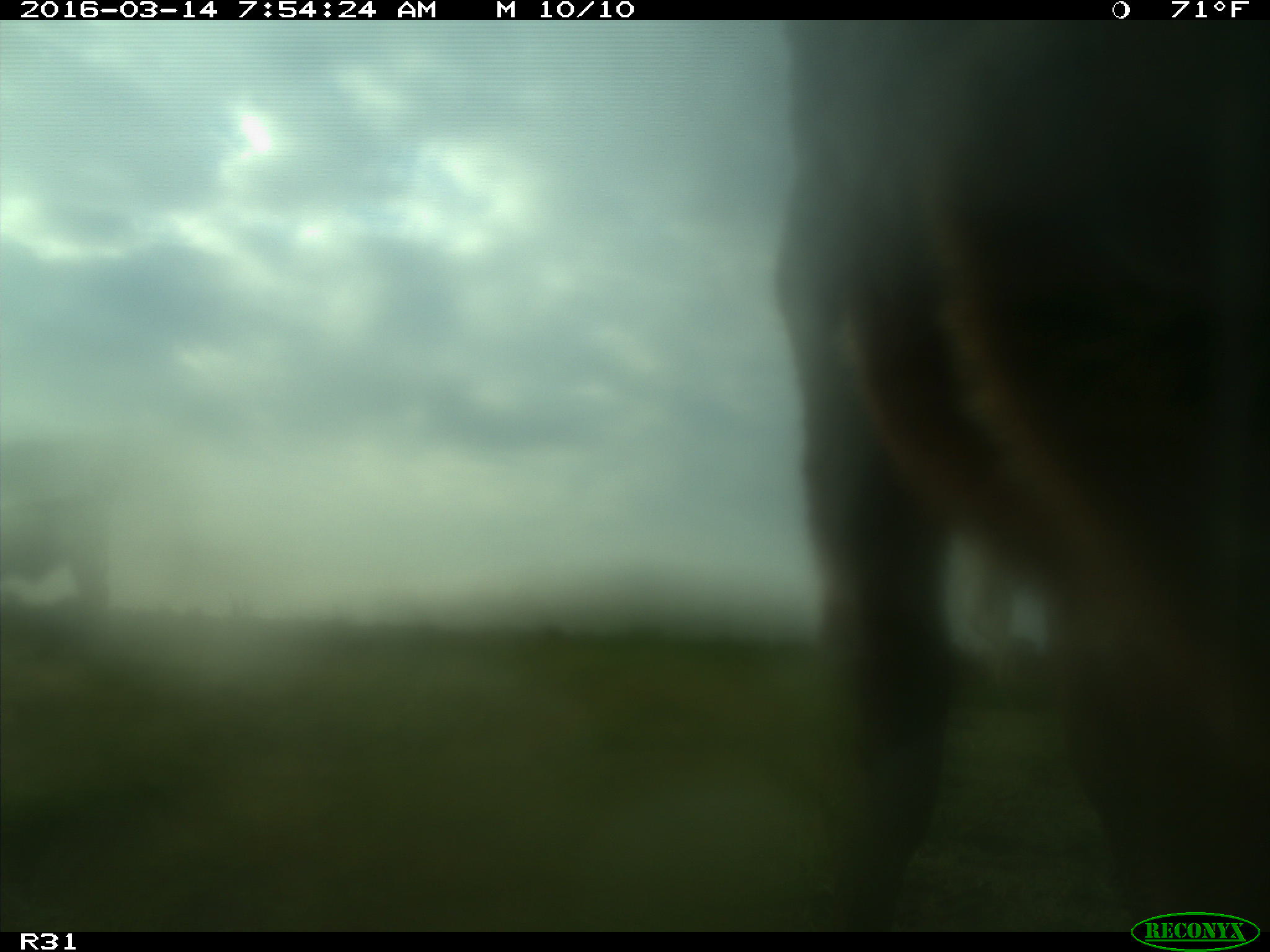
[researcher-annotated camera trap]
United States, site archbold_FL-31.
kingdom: Animalia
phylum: Chordata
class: Mammalia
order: Artiodactyla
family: Bovidae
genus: Bos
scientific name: Bos taurus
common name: domestic cow